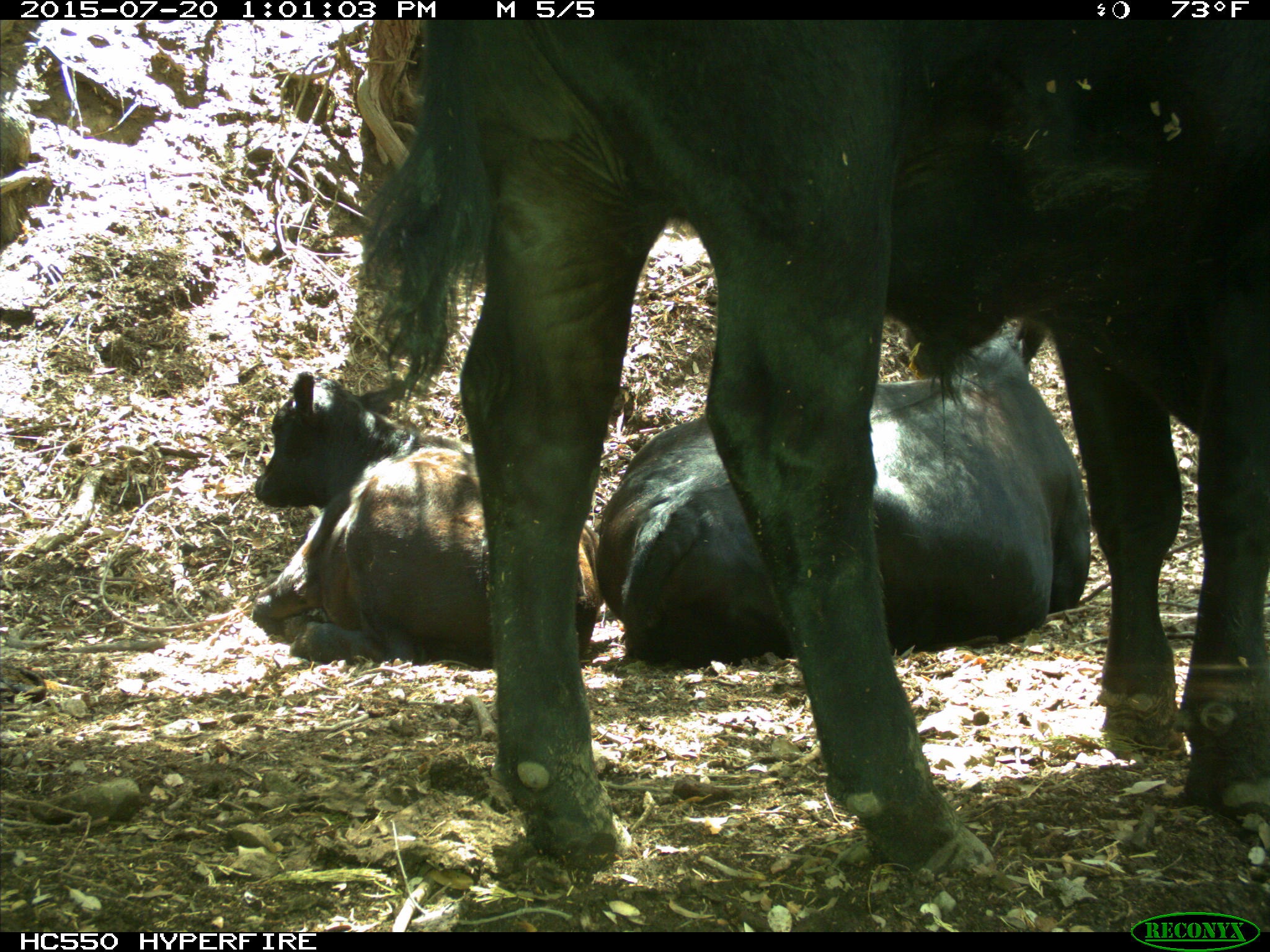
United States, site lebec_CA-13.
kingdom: Animalia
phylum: Chordata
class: Mammalia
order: Artiodactyla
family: Bovidae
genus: Bos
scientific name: Bos taurus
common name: domestic cow